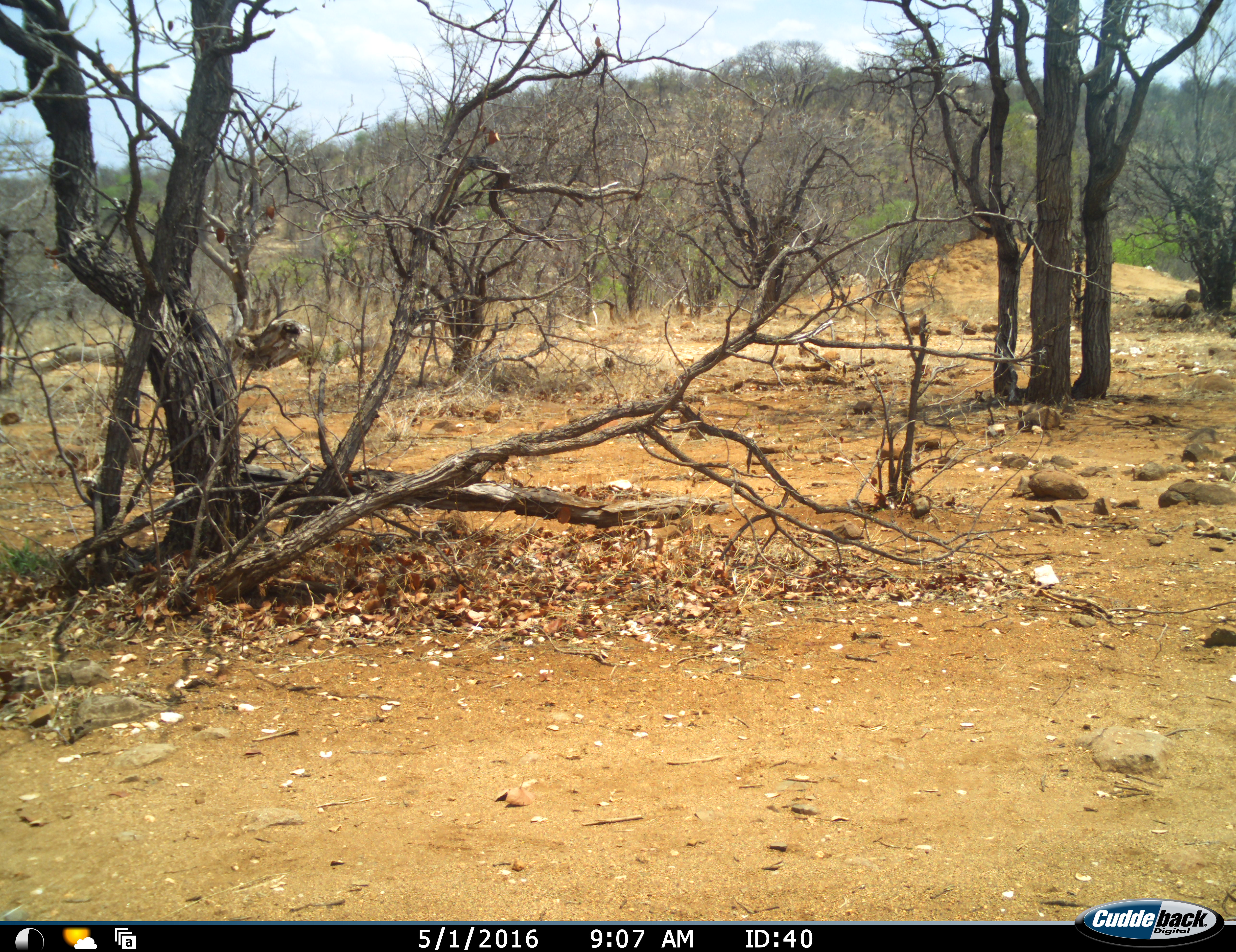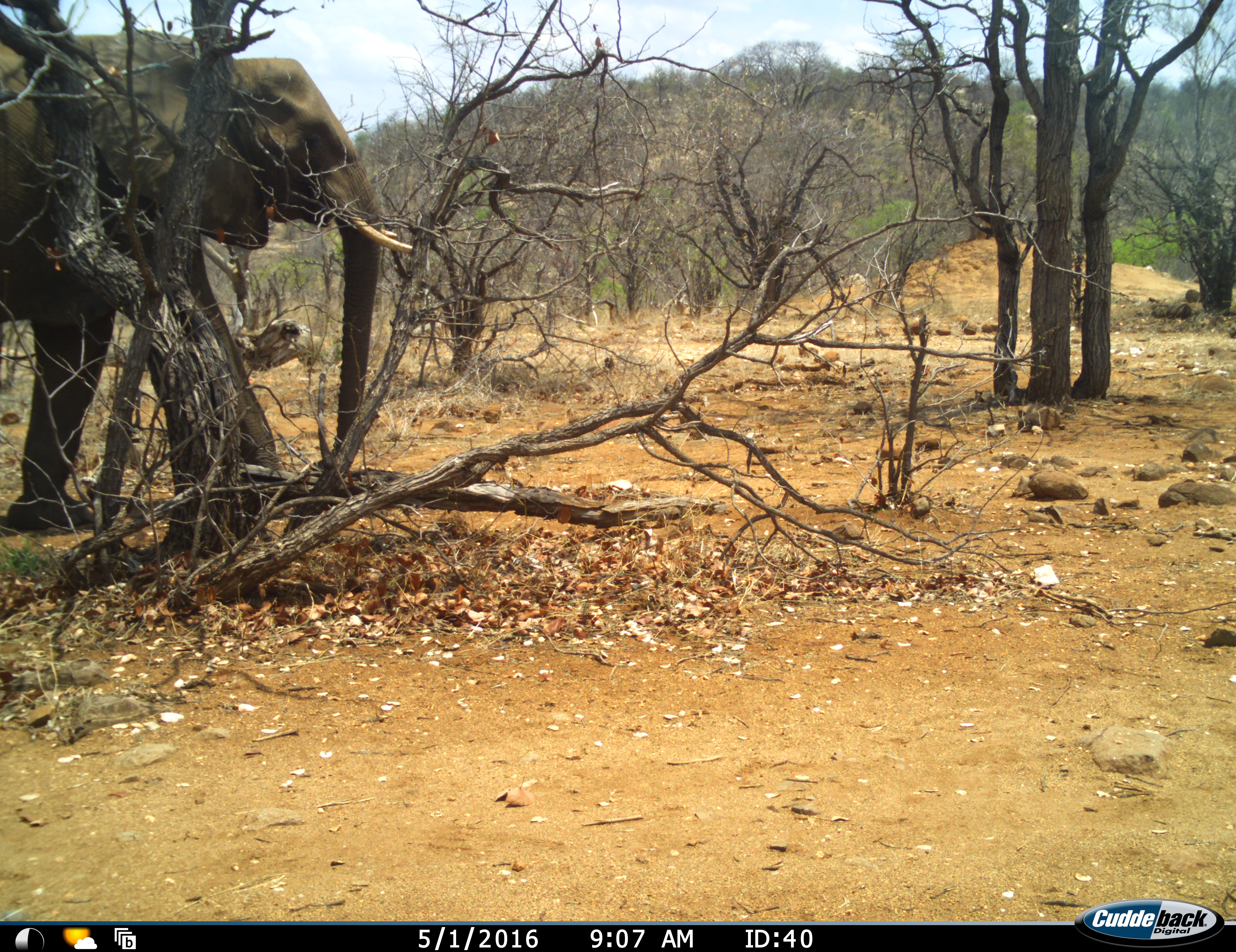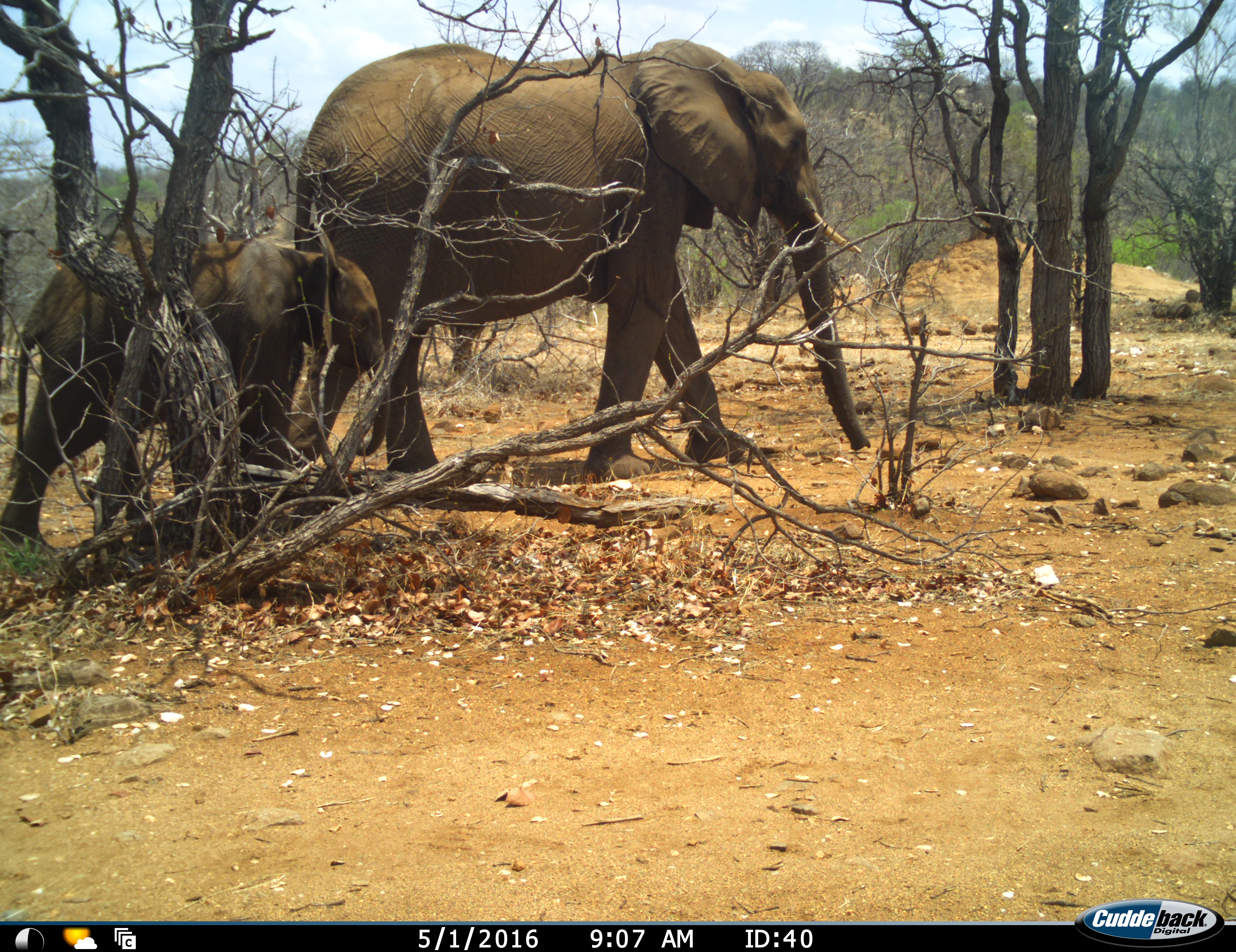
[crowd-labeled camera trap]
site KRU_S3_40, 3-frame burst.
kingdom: Animalia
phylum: Chordata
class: Mammalia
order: Proboscidea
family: Elephantidae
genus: Loxodonta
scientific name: Loxodonta africana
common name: african bush elephant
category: elephant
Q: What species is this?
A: Elephant (african bush elephant) (Loxodonta africana).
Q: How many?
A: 2.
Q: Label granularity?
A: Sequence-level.